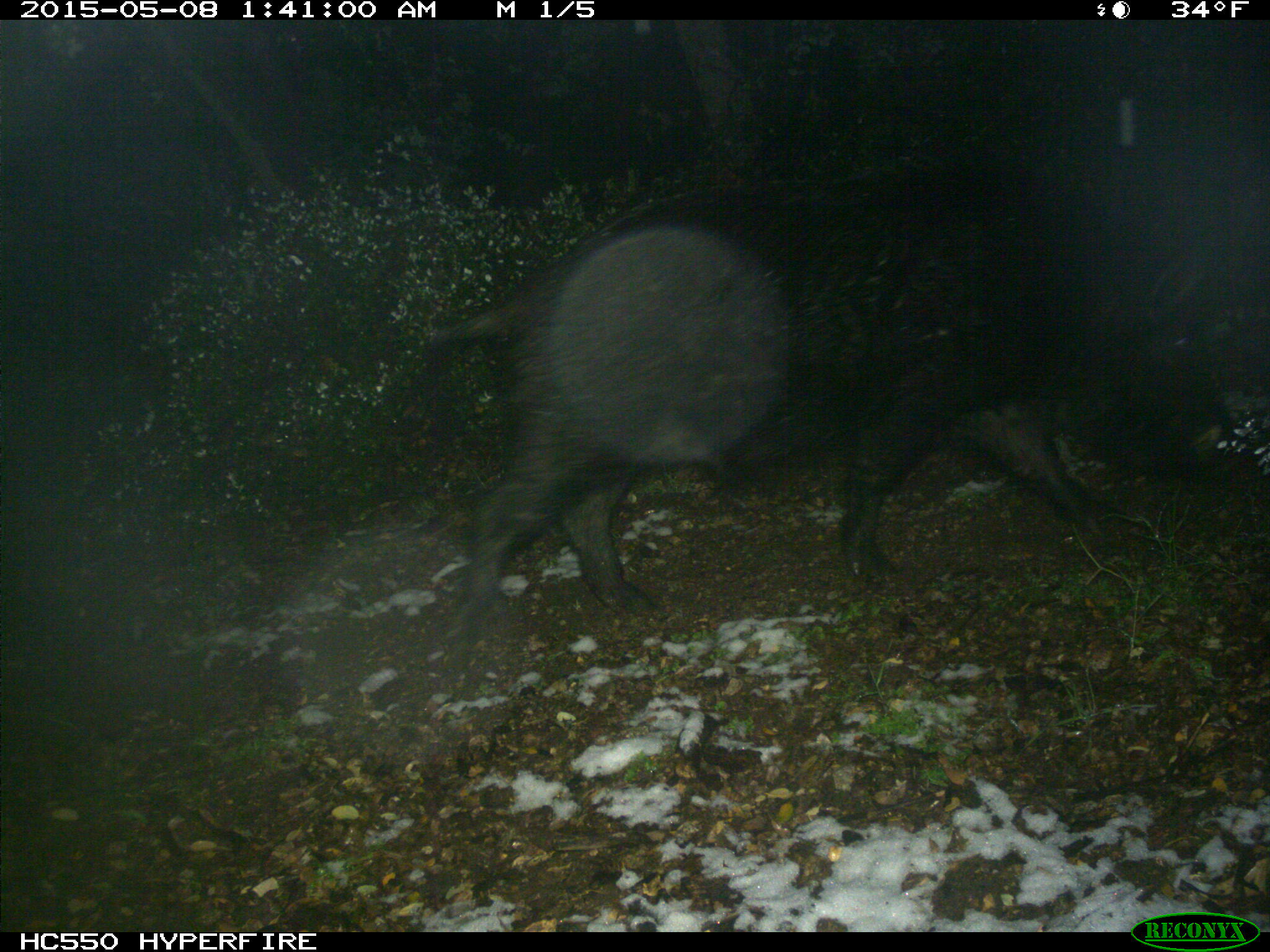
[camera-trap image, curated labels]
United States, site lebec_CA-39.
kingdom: Animalia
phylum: Chordata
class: Mammalia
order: Artiodactyla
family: Suidae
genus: Sus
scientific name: Sus scrofa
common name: wild boar